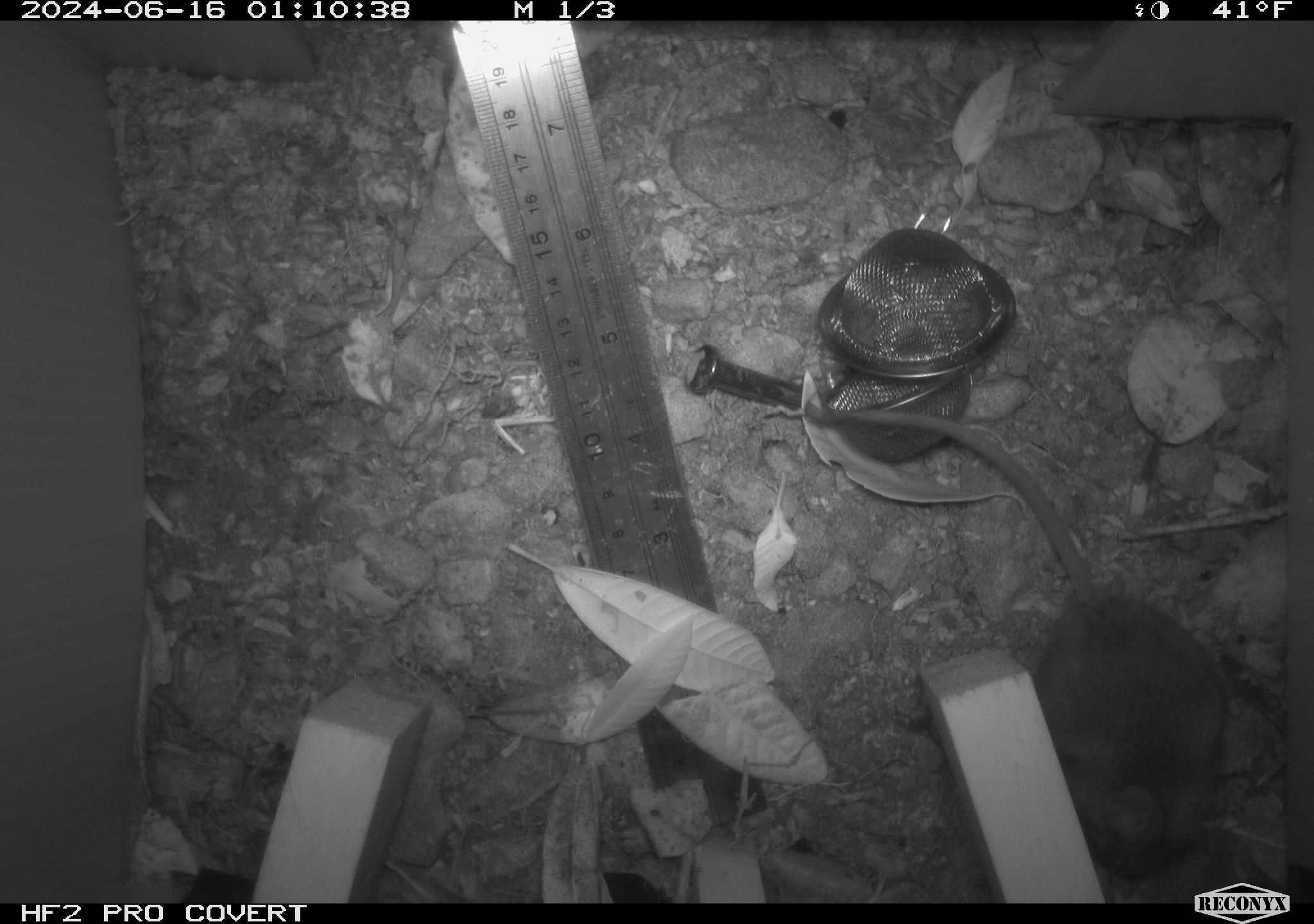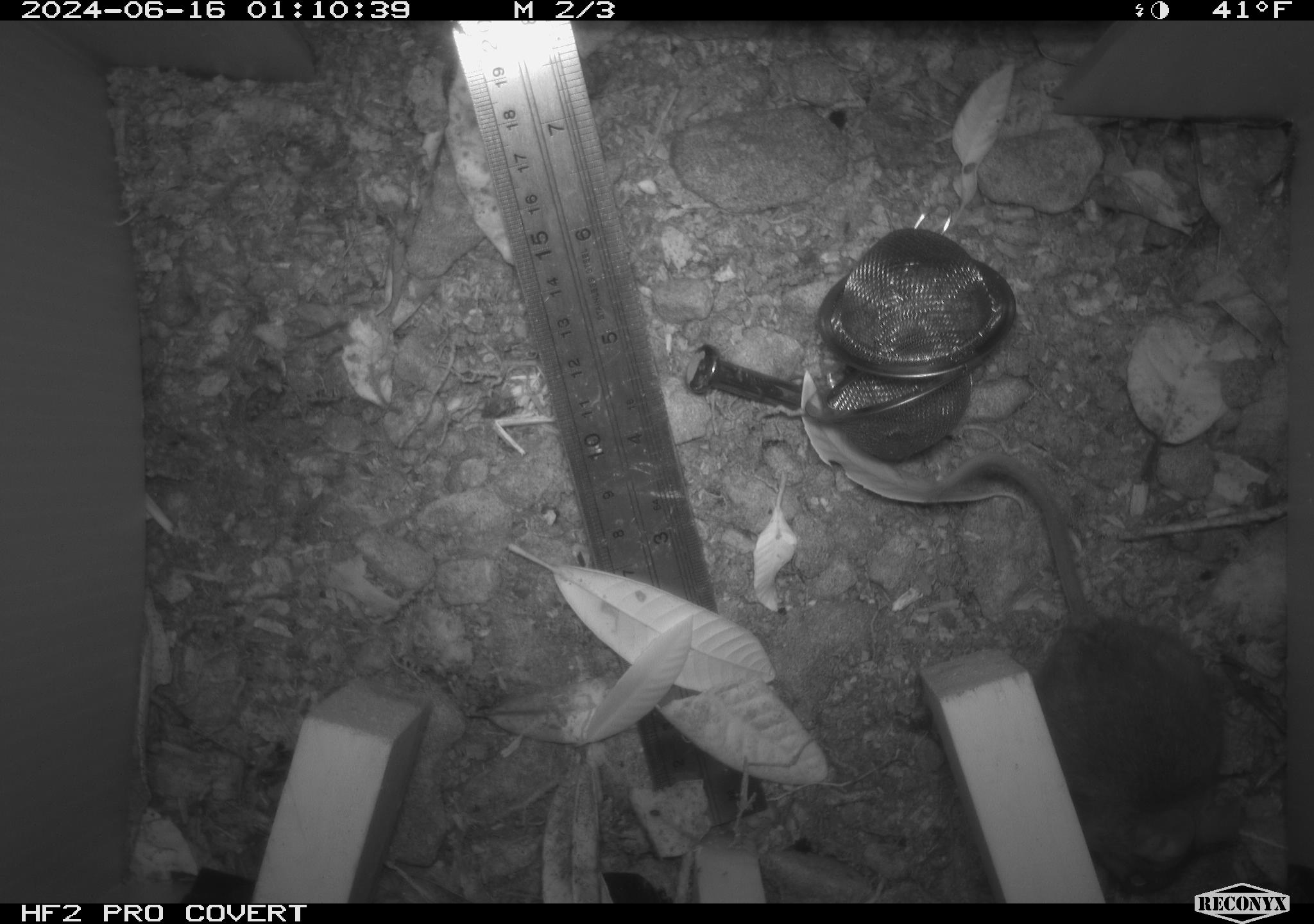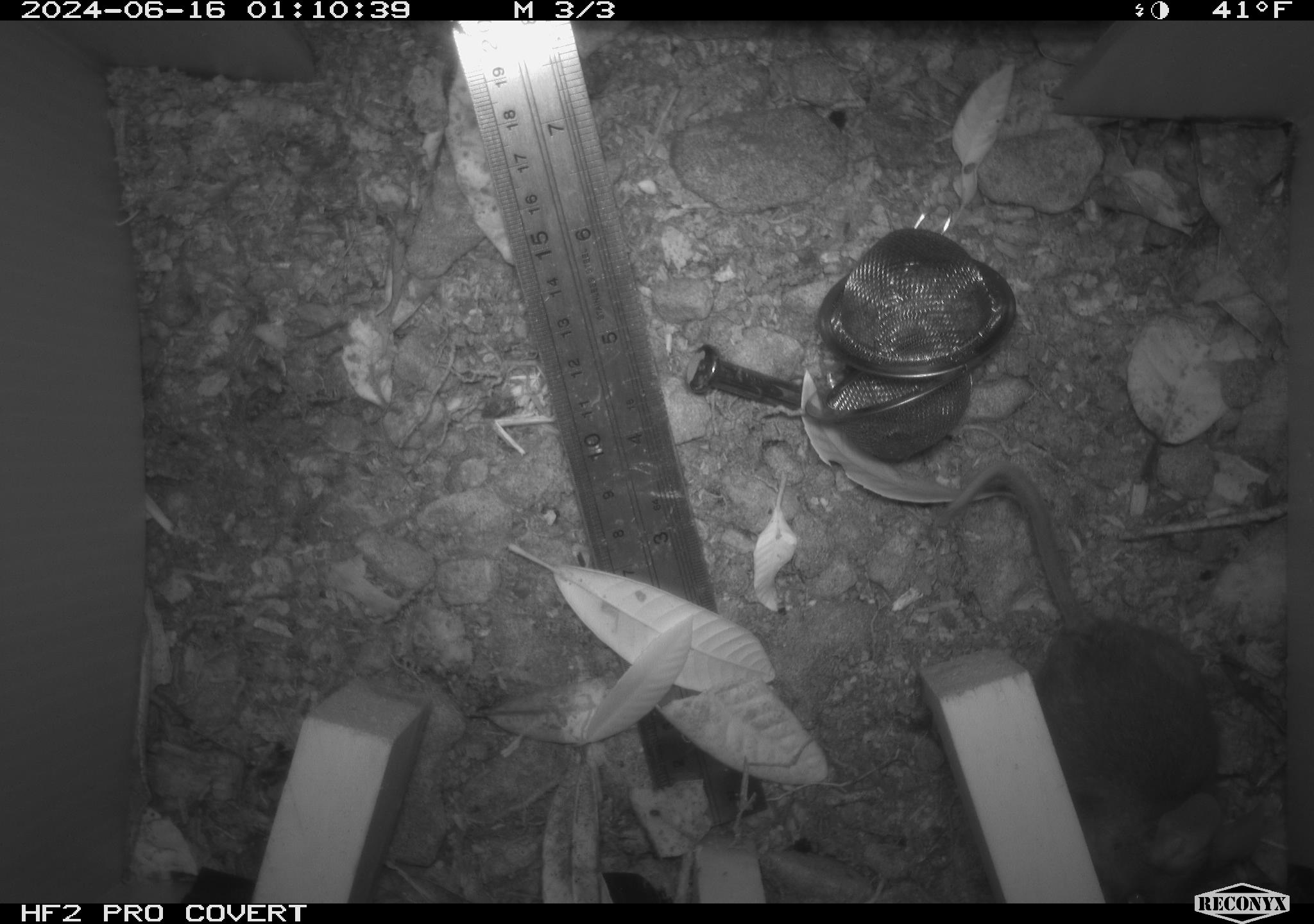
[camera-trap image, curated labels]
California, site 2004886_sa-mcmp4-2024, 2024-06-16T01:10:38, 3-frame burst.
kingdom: Animalia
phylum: Chordata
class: Mammalia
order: Rodentia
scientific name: Rodentia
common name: mouse species